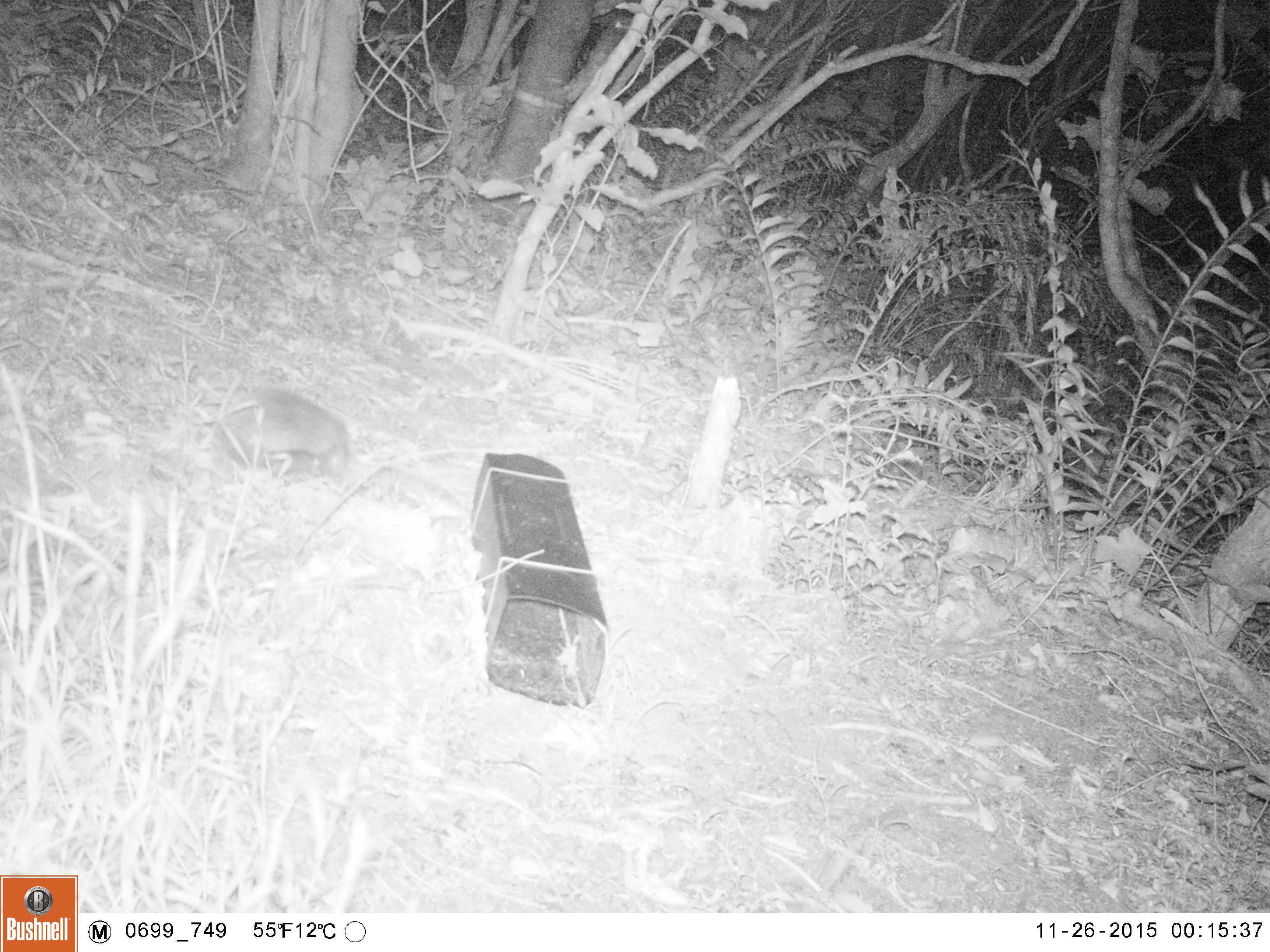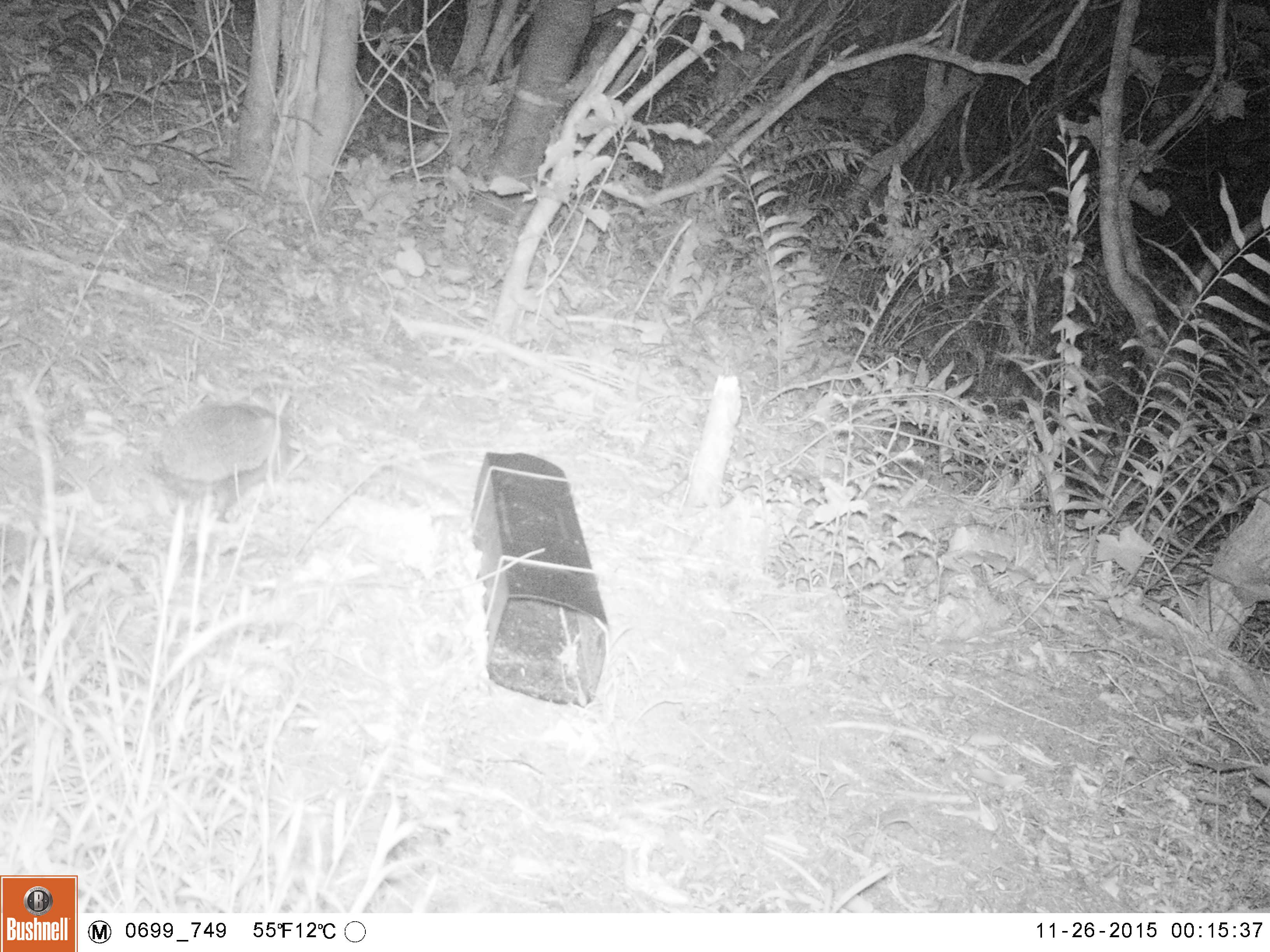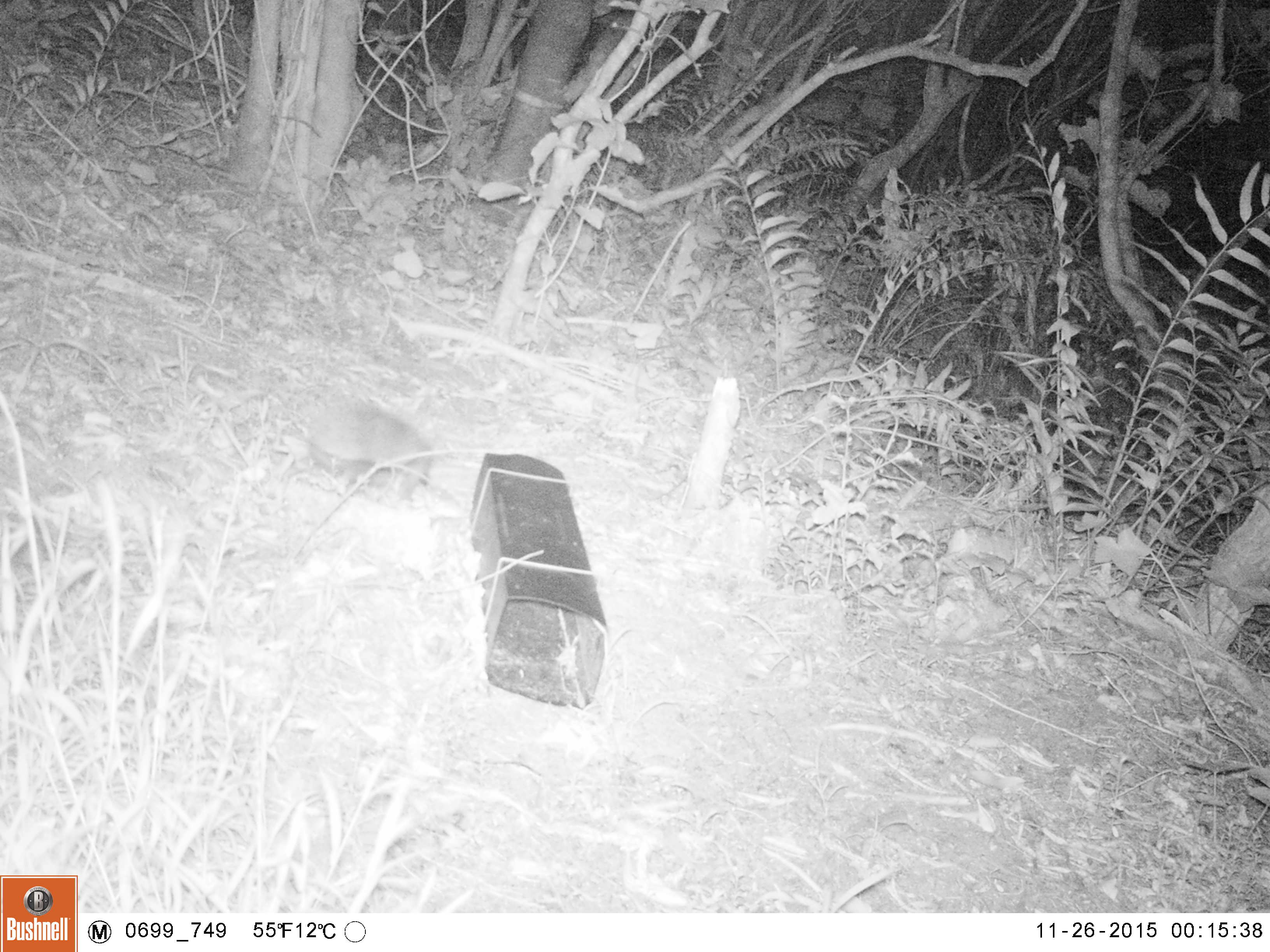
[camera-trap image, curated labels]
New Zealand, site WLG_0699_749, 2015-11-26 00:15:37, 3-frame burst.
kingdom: Animalia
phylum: Chordata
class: Mammalia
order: Eulipotyphla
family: Erinaceidae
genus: Erinaceus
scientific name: Erinaceus europaeus europaeus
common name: european hedgehog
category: hedgehog